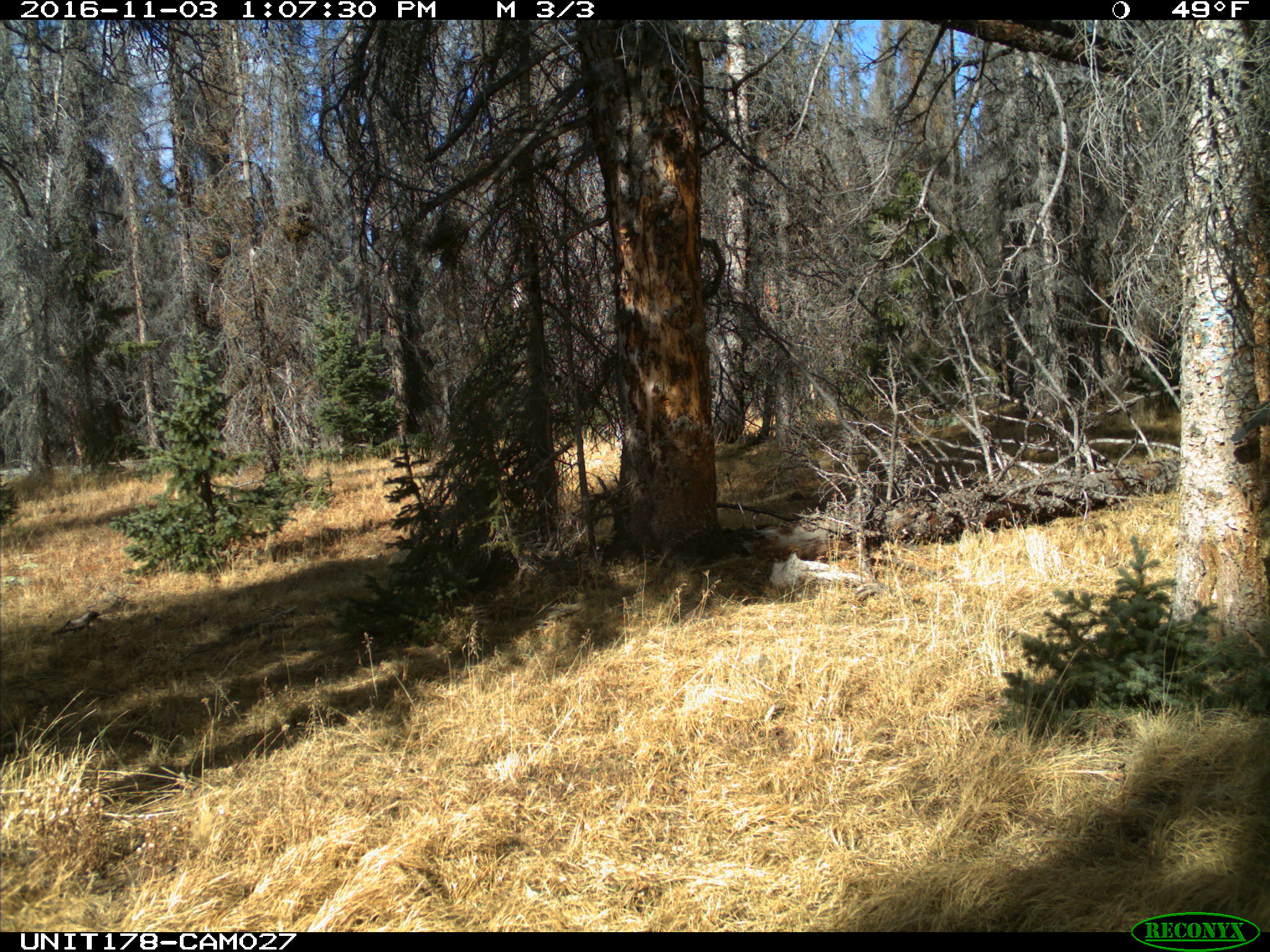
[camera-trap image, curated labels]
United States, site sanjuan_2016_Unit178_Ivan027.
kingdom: Animalia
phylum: Chordata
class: Aves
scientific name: Aves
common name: birds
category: unidentified bird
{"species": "unidentified bird (birds) (Aves)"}